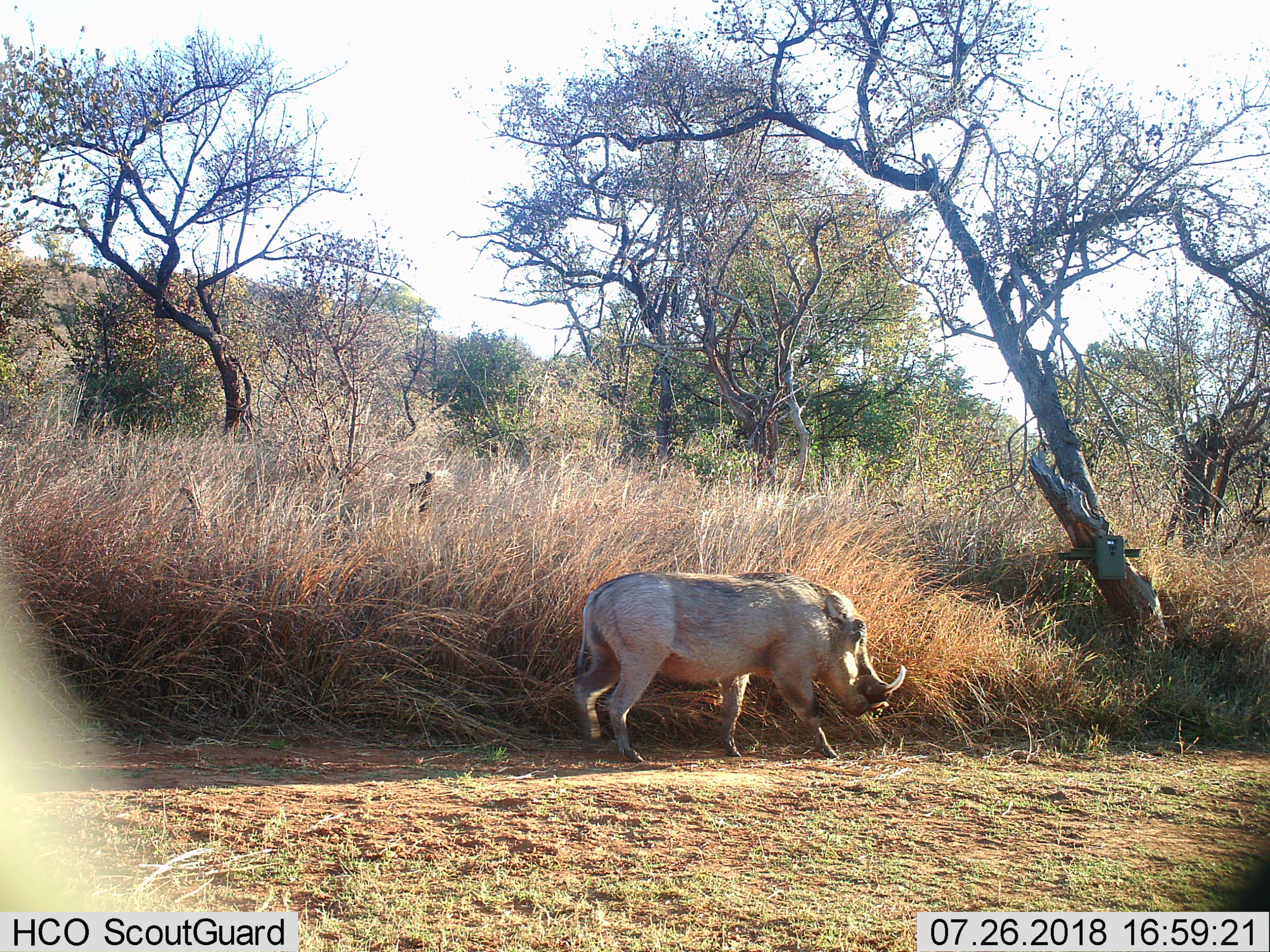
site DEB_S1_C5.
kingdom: Animalia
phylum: Chordata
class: Mammalia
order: Artiodactyla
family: Suidae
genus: Phacochoerus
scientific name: Phacochoerus africanus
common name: warthog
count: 1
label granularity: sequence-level